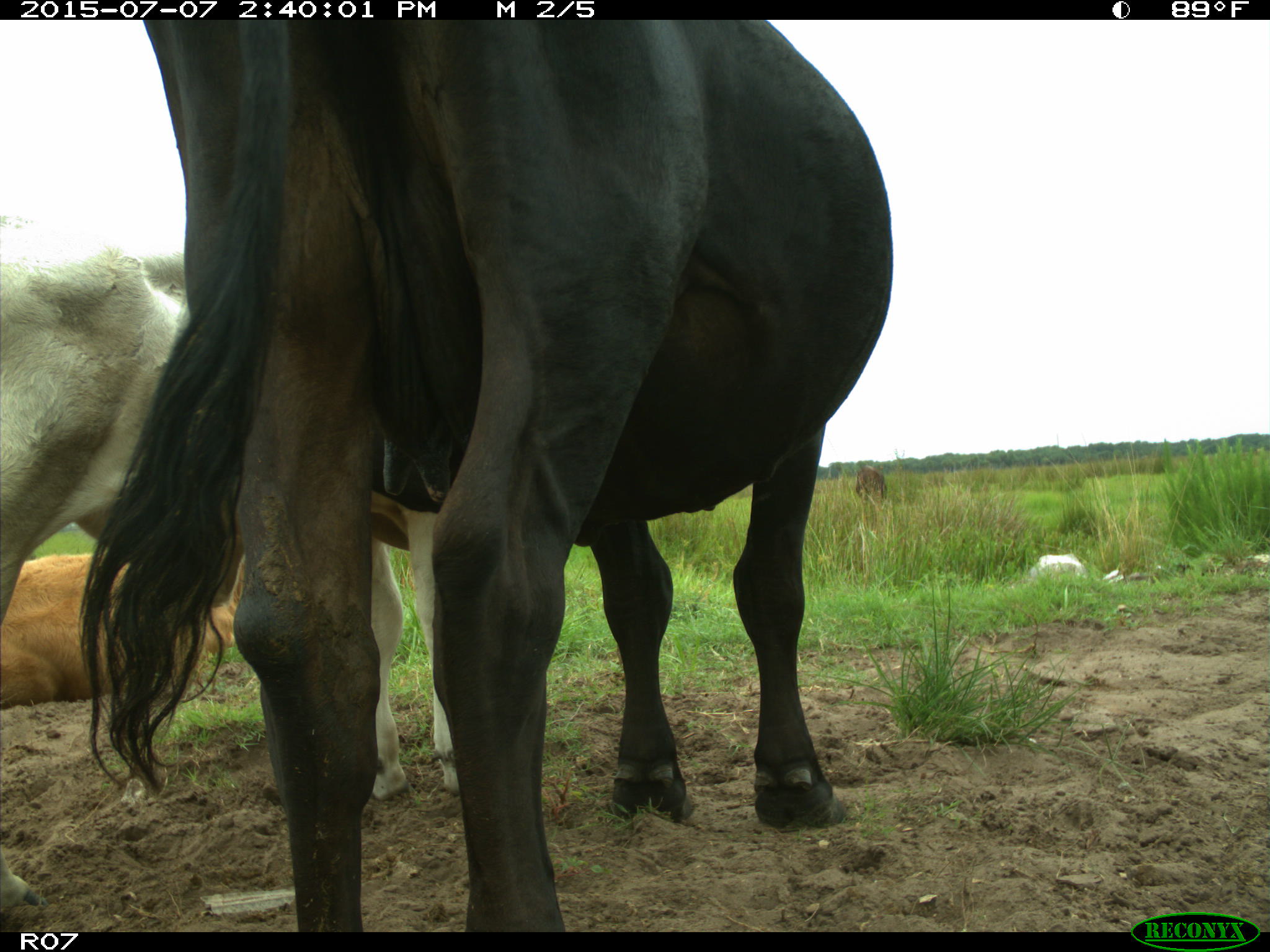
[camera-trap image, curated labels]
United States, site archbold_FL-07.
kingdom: Animalia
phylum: Chordata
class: Mammalia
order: Artiodactyla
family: Bovidae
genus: Bos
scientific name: Bos taurus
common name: domestic cow